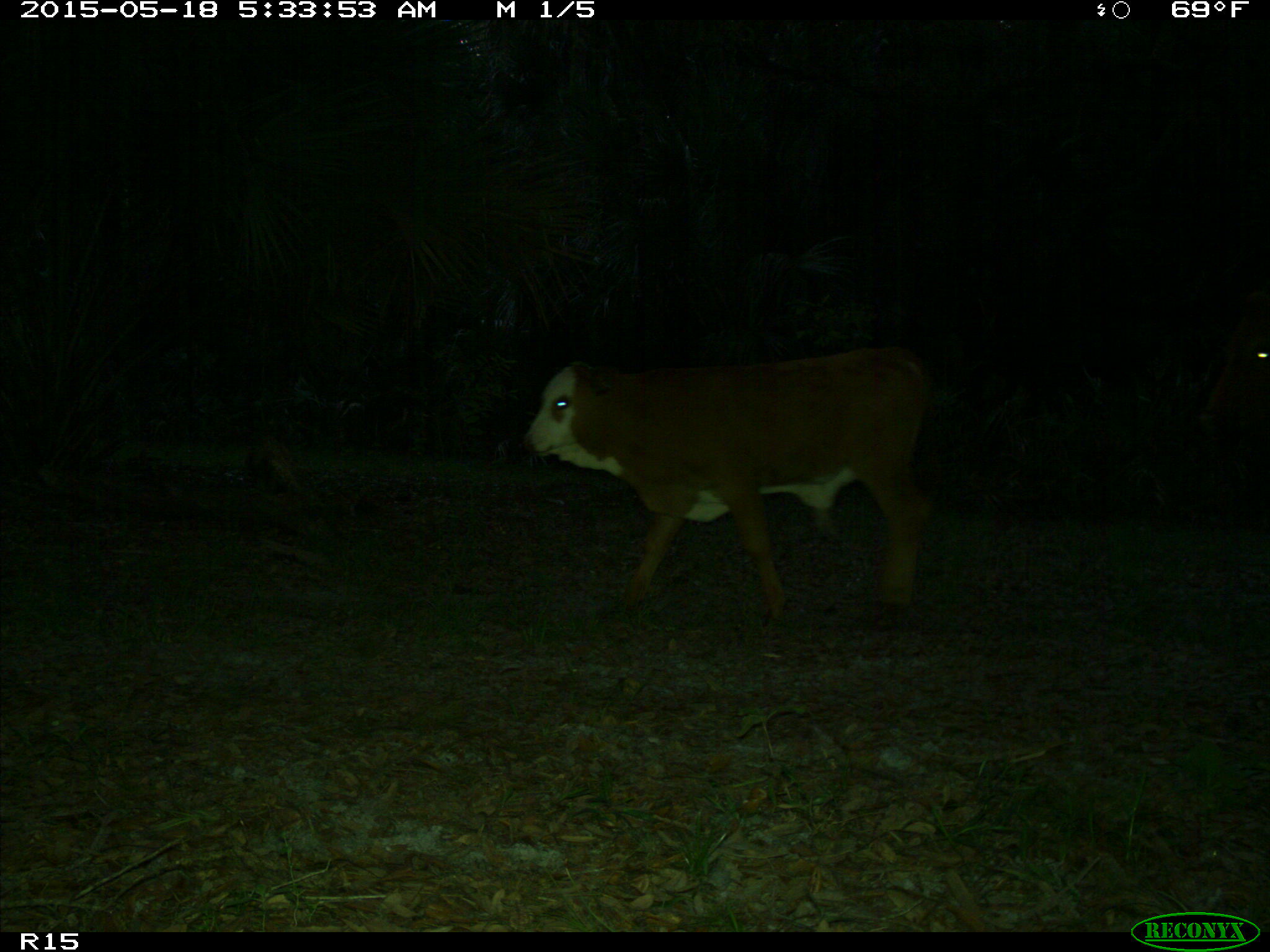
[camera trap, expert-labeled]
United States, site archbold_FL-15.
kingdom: Animalia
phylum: Chordata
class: Mammalia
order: Artiodactyla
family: Bovidae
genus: Bos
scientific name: Bos taurus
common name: domestic cow